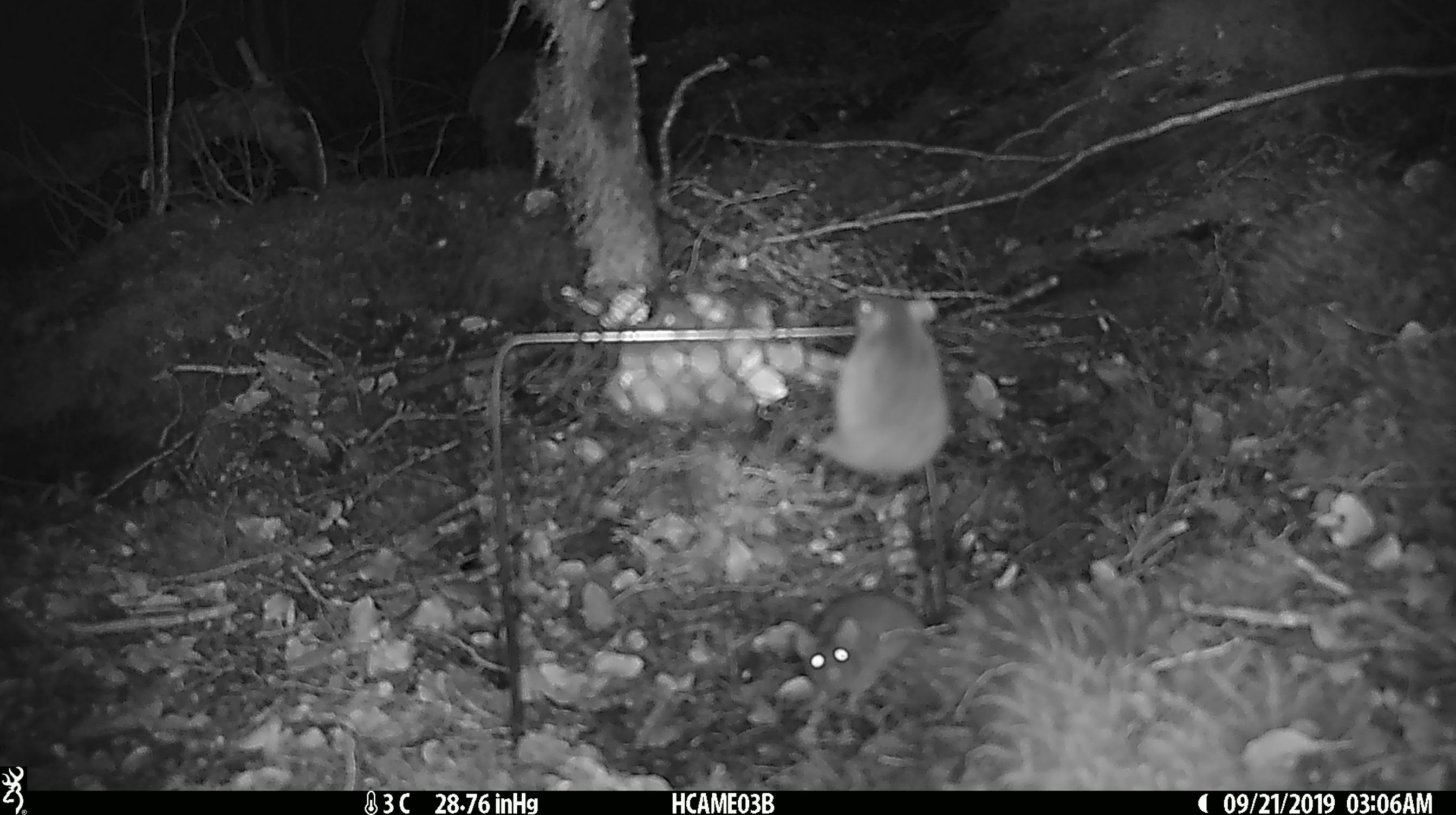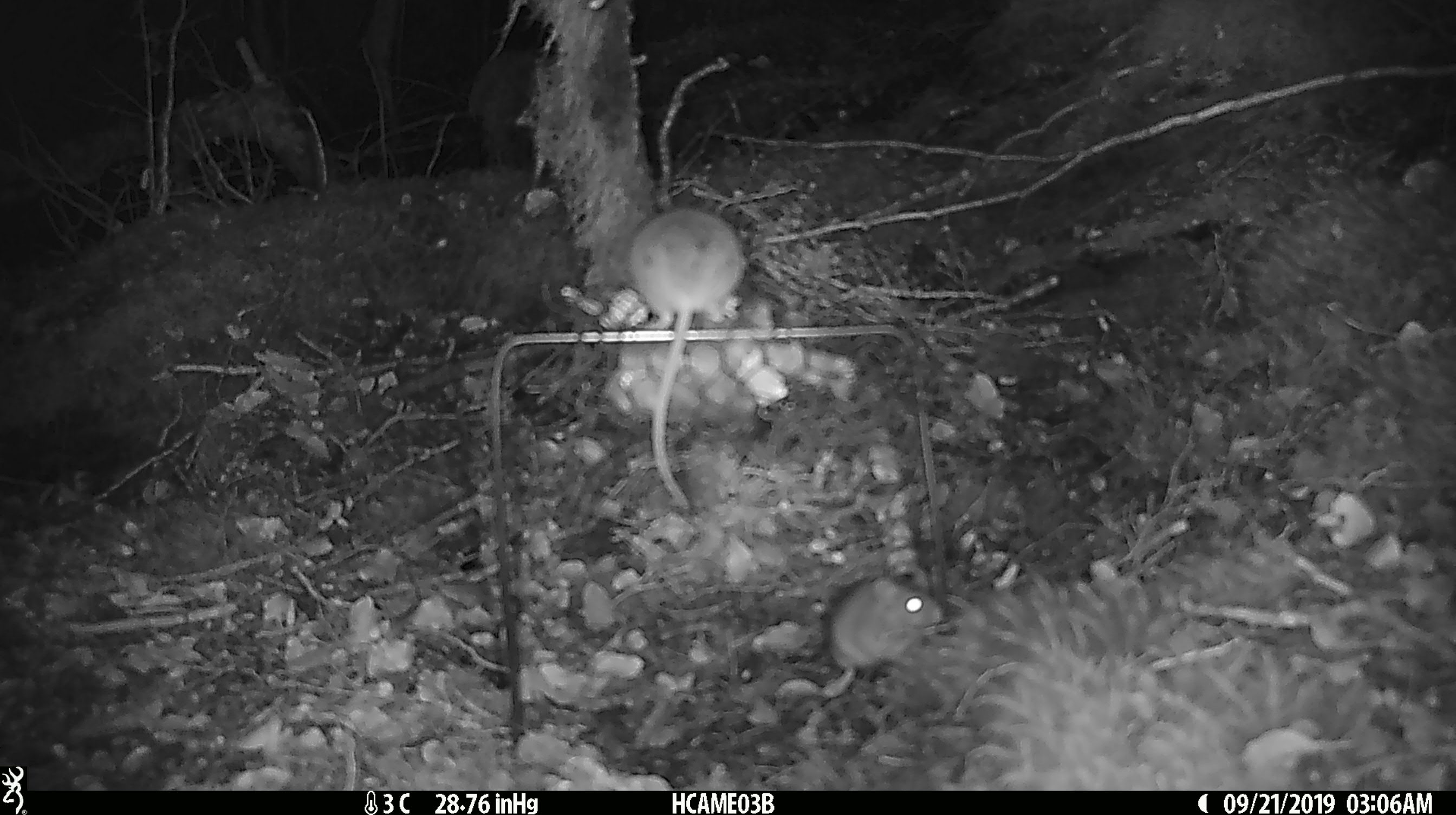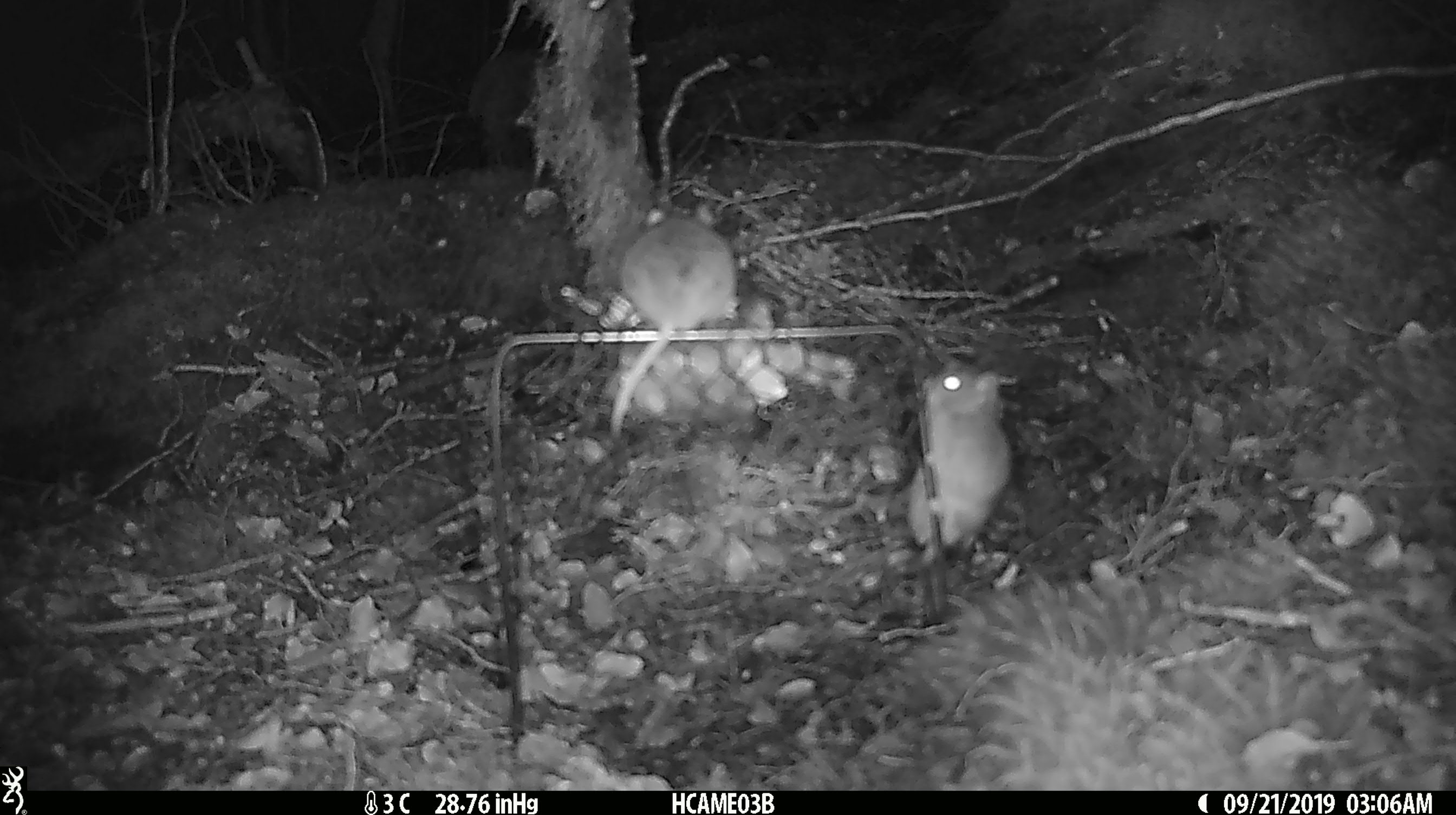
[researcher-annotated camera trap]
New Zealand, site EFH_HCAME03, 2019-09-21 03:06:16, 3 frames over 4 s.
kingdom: Animalia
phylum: Chordata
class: Mammalia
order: Rodentia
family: Muridae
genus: Mus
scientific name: Mus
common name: mouse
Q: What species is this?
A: Mouse (Mus).